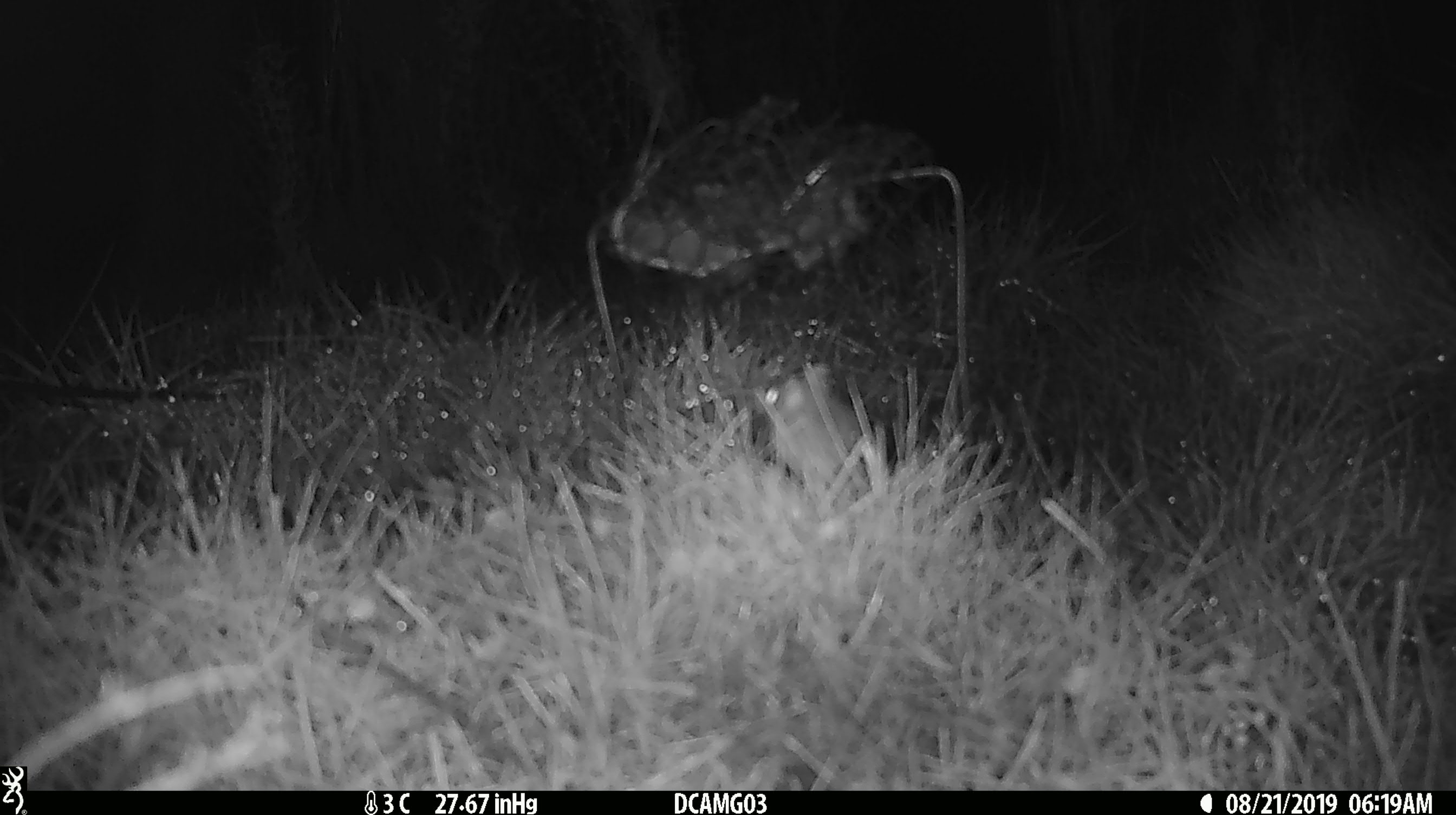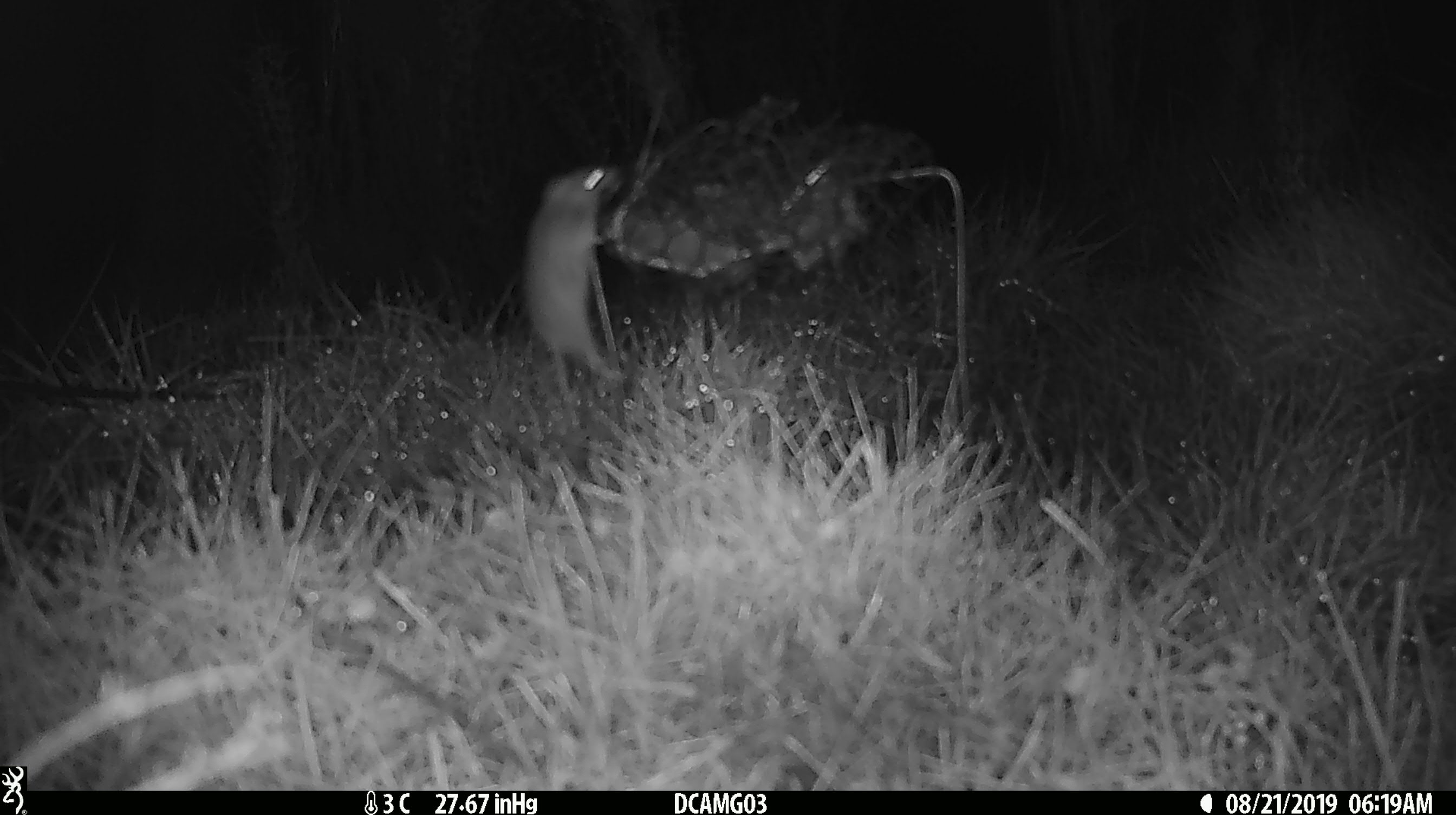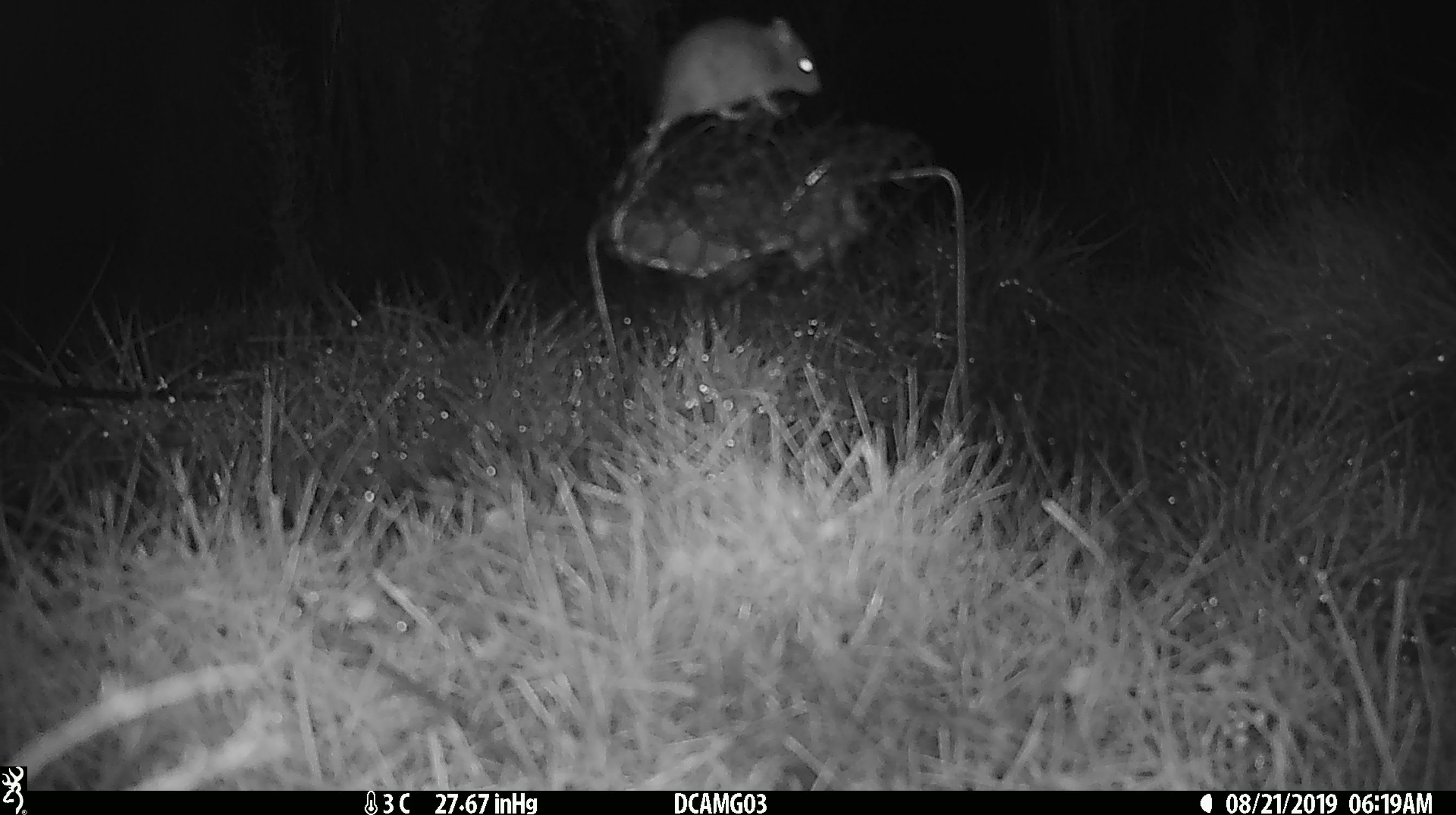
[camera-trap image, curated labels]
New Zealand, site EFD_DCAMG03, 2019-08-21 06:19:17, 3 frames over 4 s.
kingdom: Animalia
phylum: Chordata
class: Mammalia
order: Rodentia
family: Muridae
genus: Mus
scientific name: Mus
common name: mouse